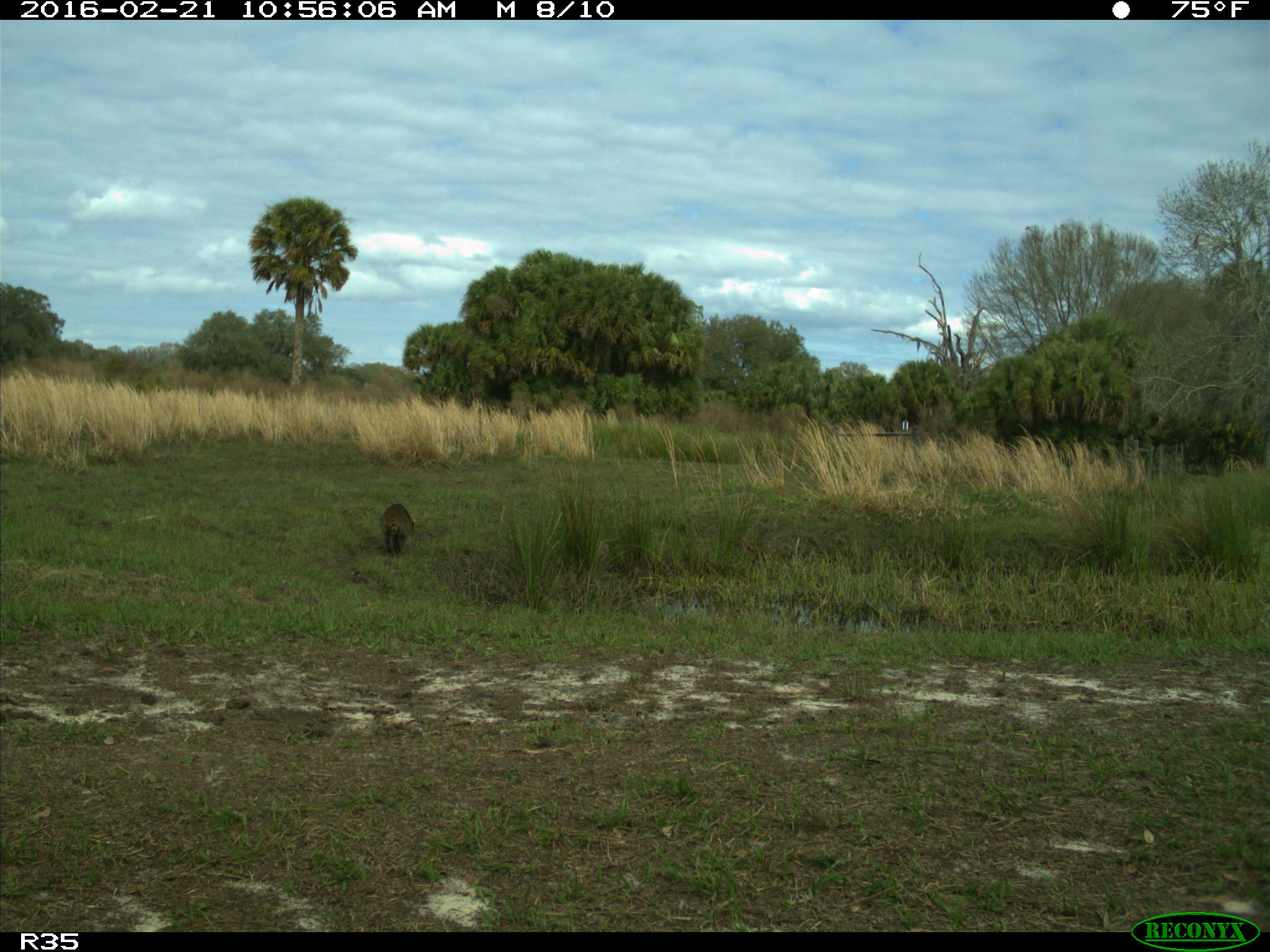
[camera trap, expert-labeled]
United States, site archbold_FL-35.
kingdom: Animalia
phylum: Chordata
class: Mammalia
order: Carnivora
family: Procyonidae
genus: Procyon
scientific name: Procyon lotor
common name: common raccoon